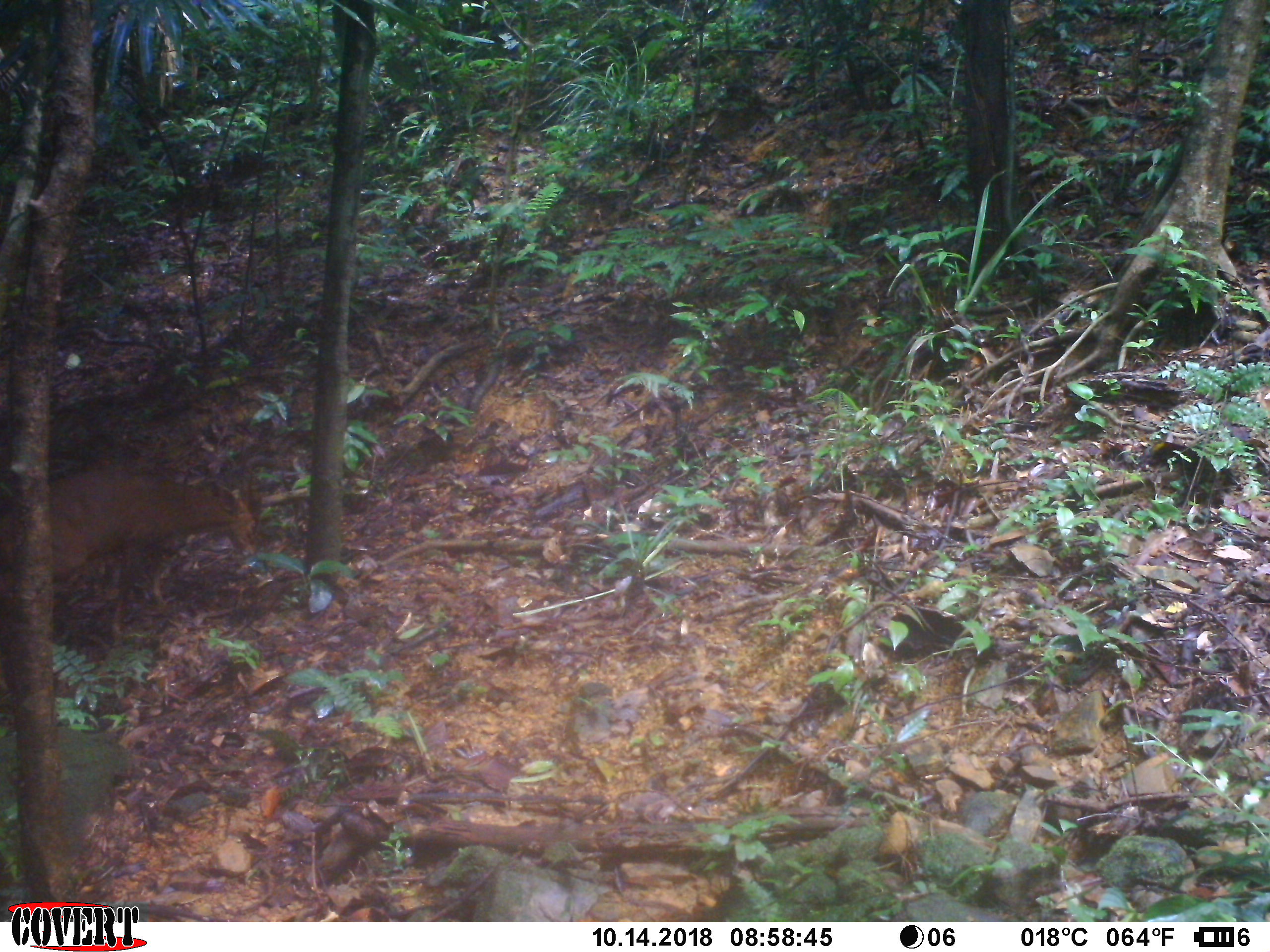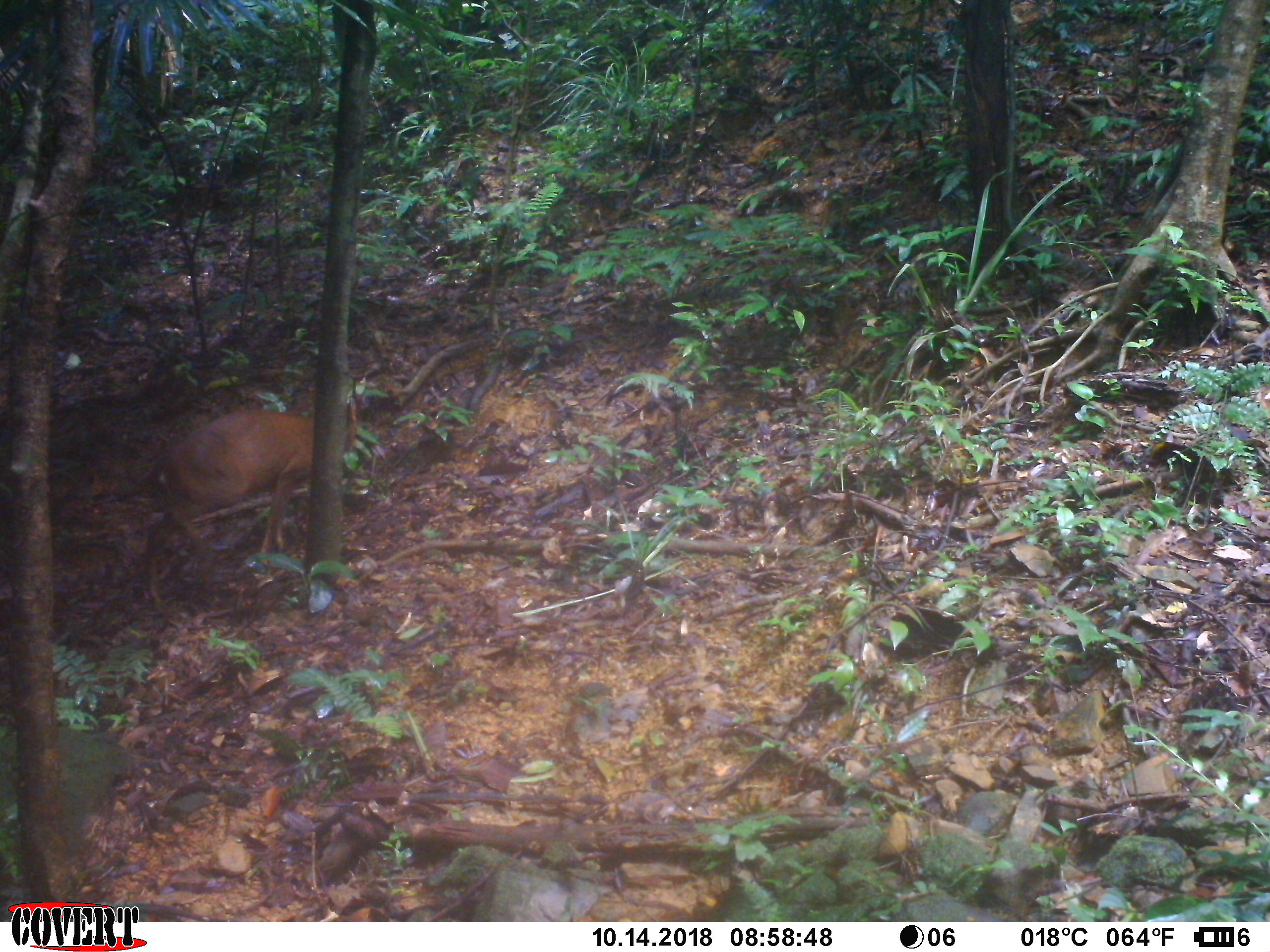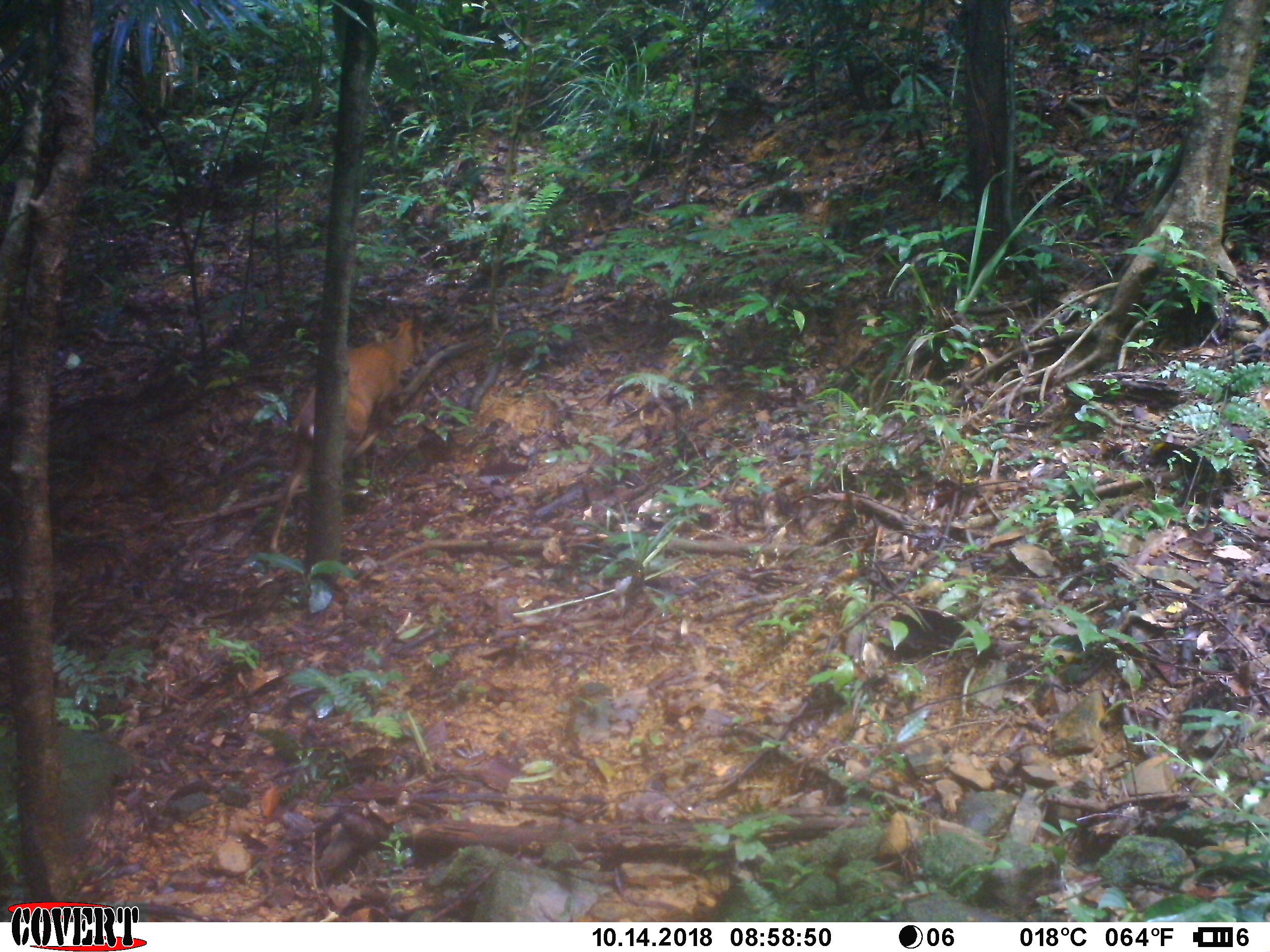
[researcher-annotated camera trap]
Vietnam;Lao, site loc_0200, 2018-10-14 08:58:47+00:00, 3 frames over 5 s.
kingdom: Animalia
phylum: Chordata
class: Mammalia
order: Artiodactyla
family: Cervidae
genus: Muntiacus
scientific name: Muntiacus vuquangensis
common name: large-antlered muntjac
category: large antlered muntjac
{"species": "large antlered muntjac (large-antlered muntjac) (Muntiacus vuquangensis)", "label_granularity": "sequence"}